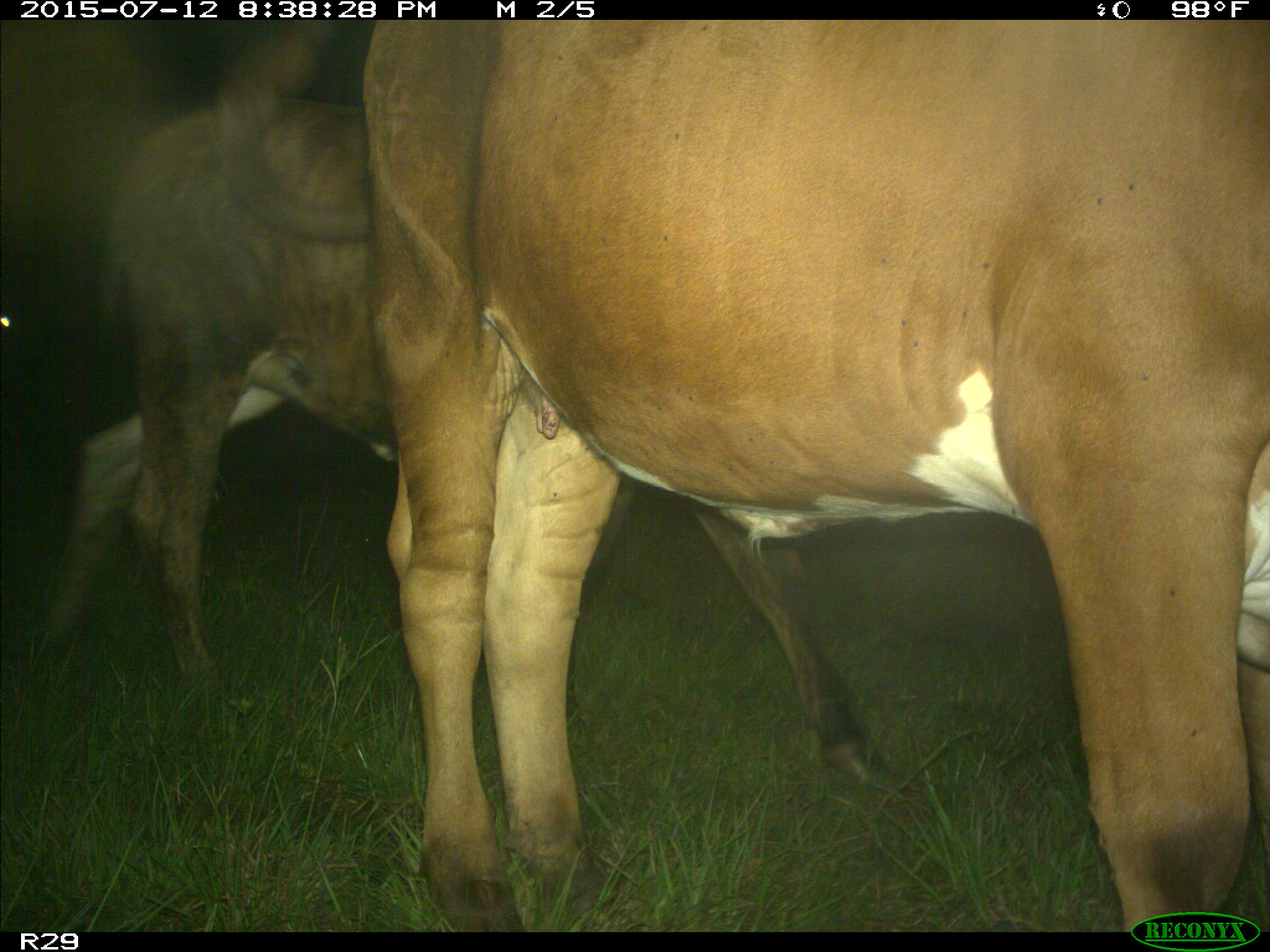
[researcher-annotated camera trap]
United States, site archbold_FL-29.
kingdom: Animalia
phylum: Chordata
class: Mammalia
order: Artiodactyla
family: Bovidae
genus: Bos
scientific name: Bos taurus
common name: domestic cow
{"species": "Bos taurus (domestic cow)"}